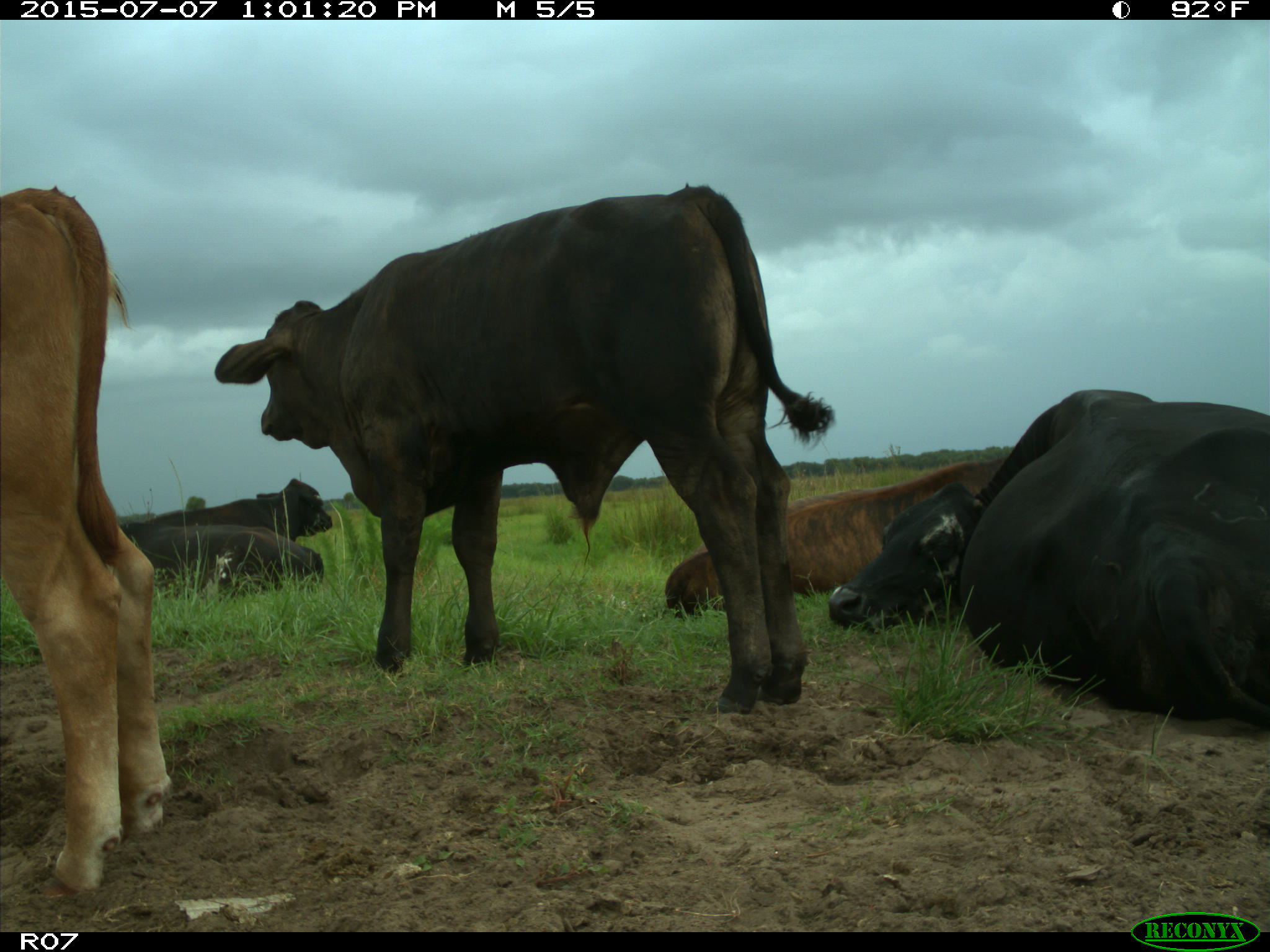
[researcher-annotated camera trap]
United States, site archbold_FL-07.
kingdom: Animalia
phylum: Chordata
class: Mammalia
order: Artiodactyla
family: Bovidae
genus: Bos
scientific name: Bos taurus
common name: domestic cow